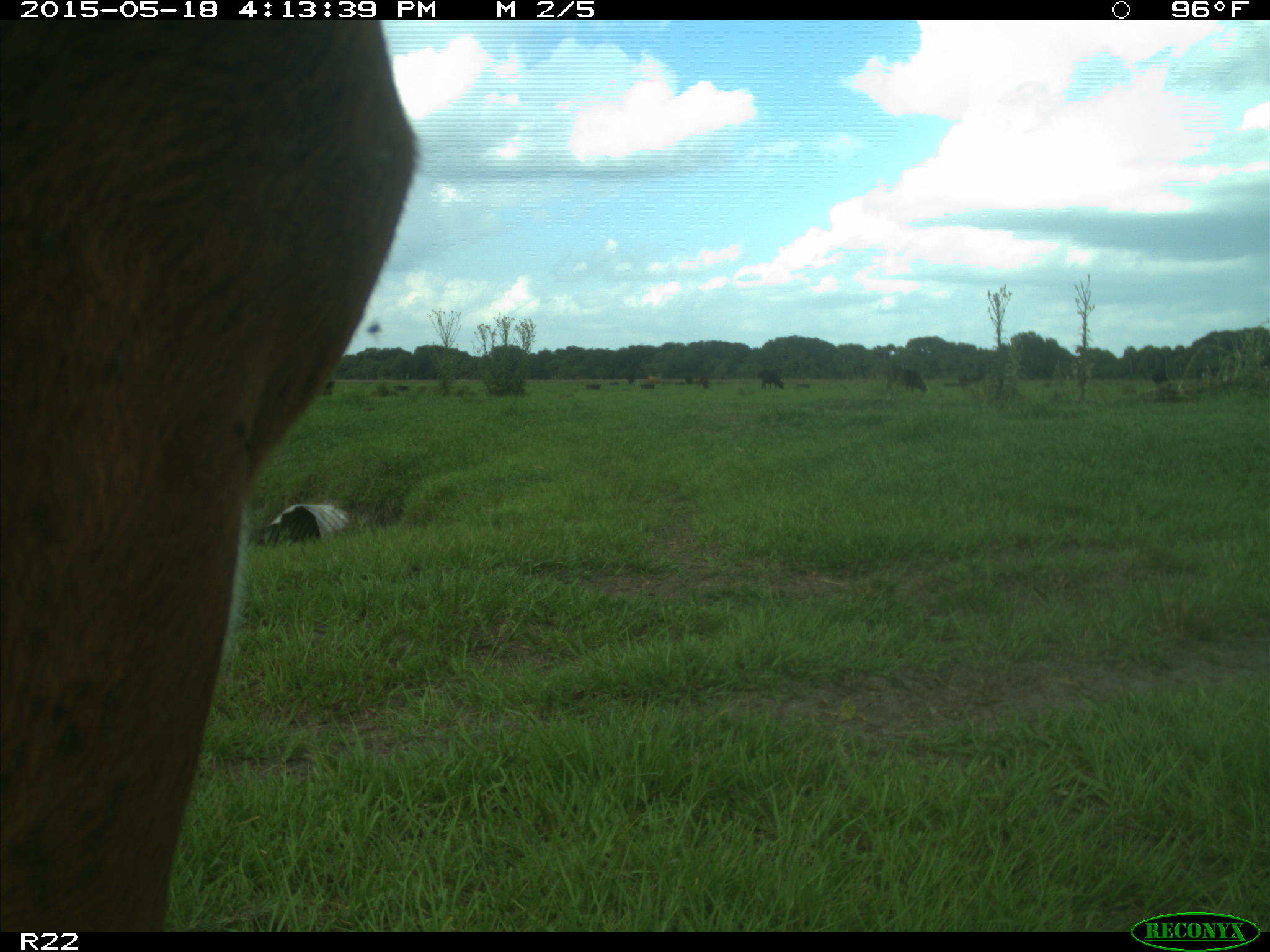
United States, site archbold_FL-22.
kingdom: Animalia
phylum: Chordata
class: Mammalia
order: Artiodactyla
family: Bovidae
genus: Bos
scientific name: Bos taurus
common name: domestic cow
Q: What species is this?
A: Bos taurus (domestic cow).